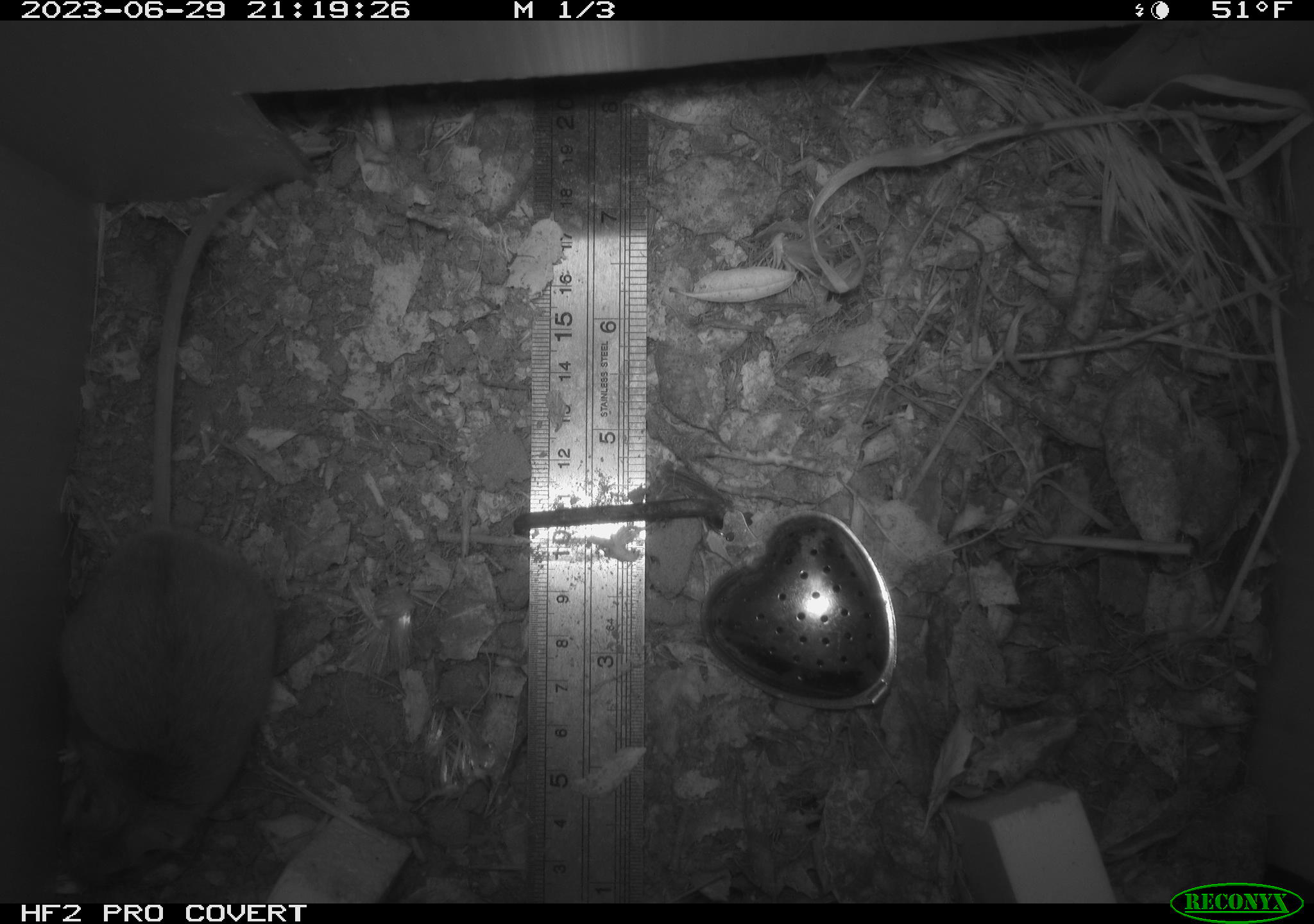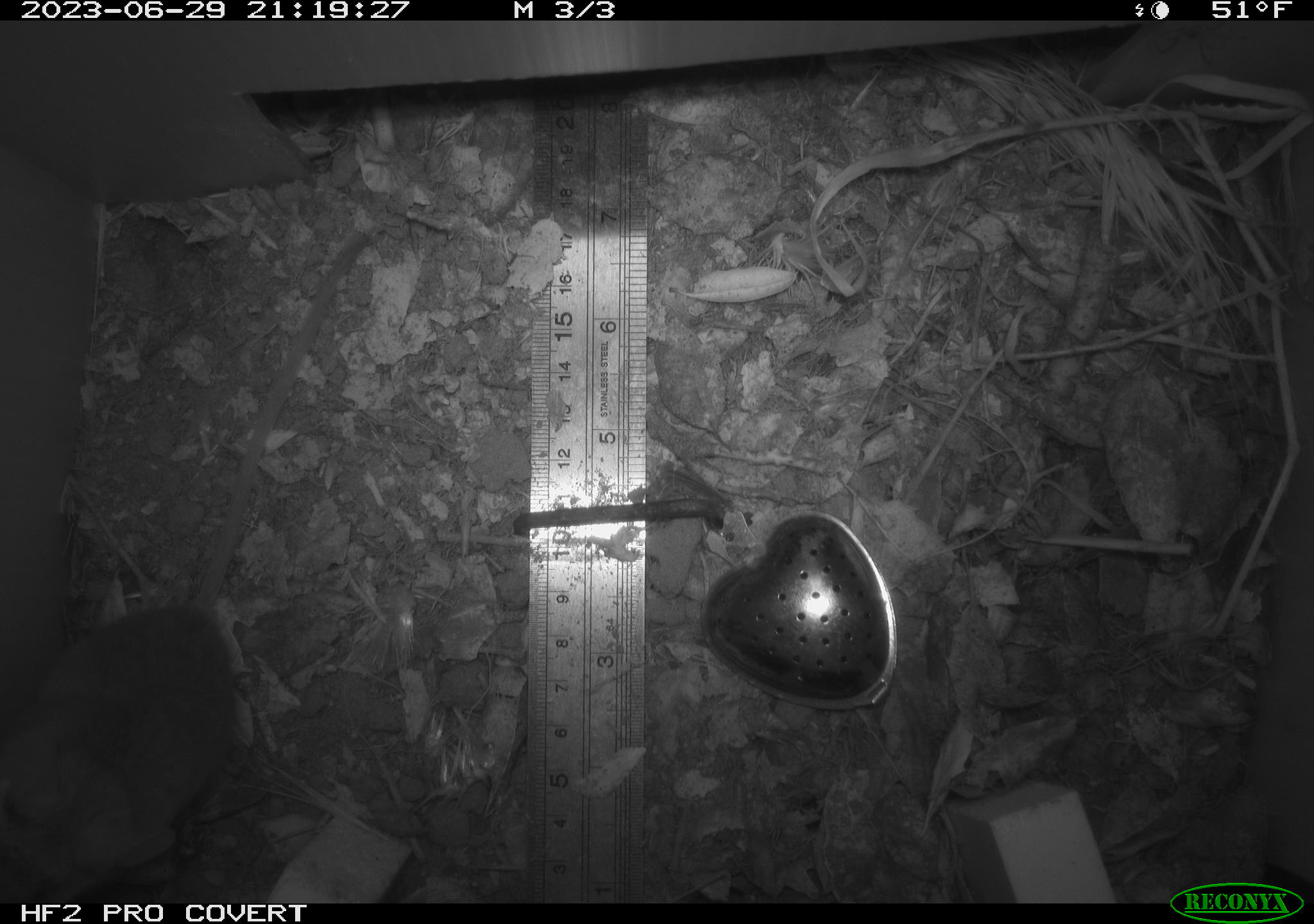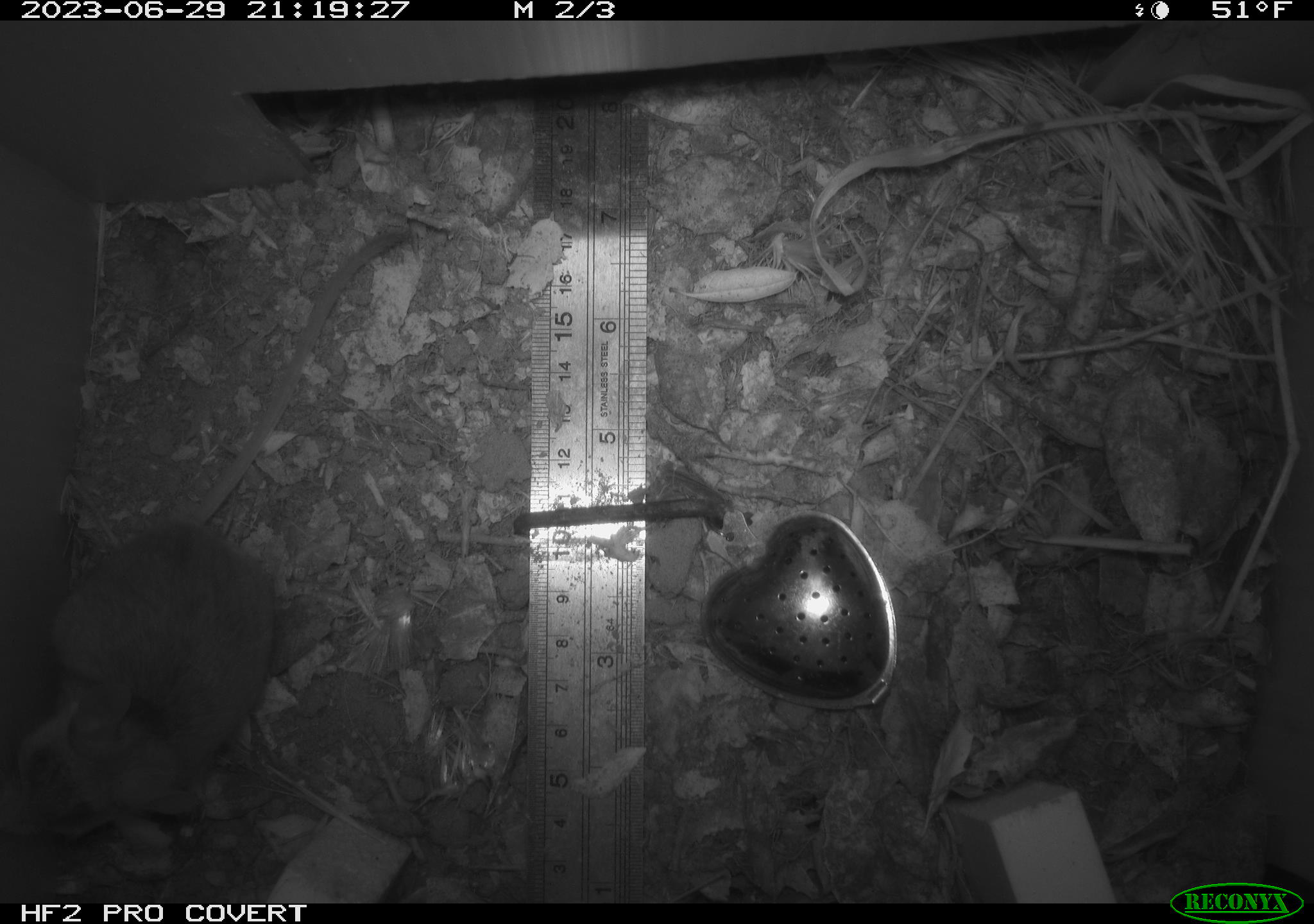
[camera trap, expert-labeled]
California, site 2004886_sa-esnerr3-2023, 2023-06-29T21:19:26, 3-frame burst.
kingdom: Animalia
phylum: Chordata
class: Mammalia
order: Rodentia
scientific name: Rodentia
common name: mouse species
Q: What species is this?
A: Mouse species (Rodentia).